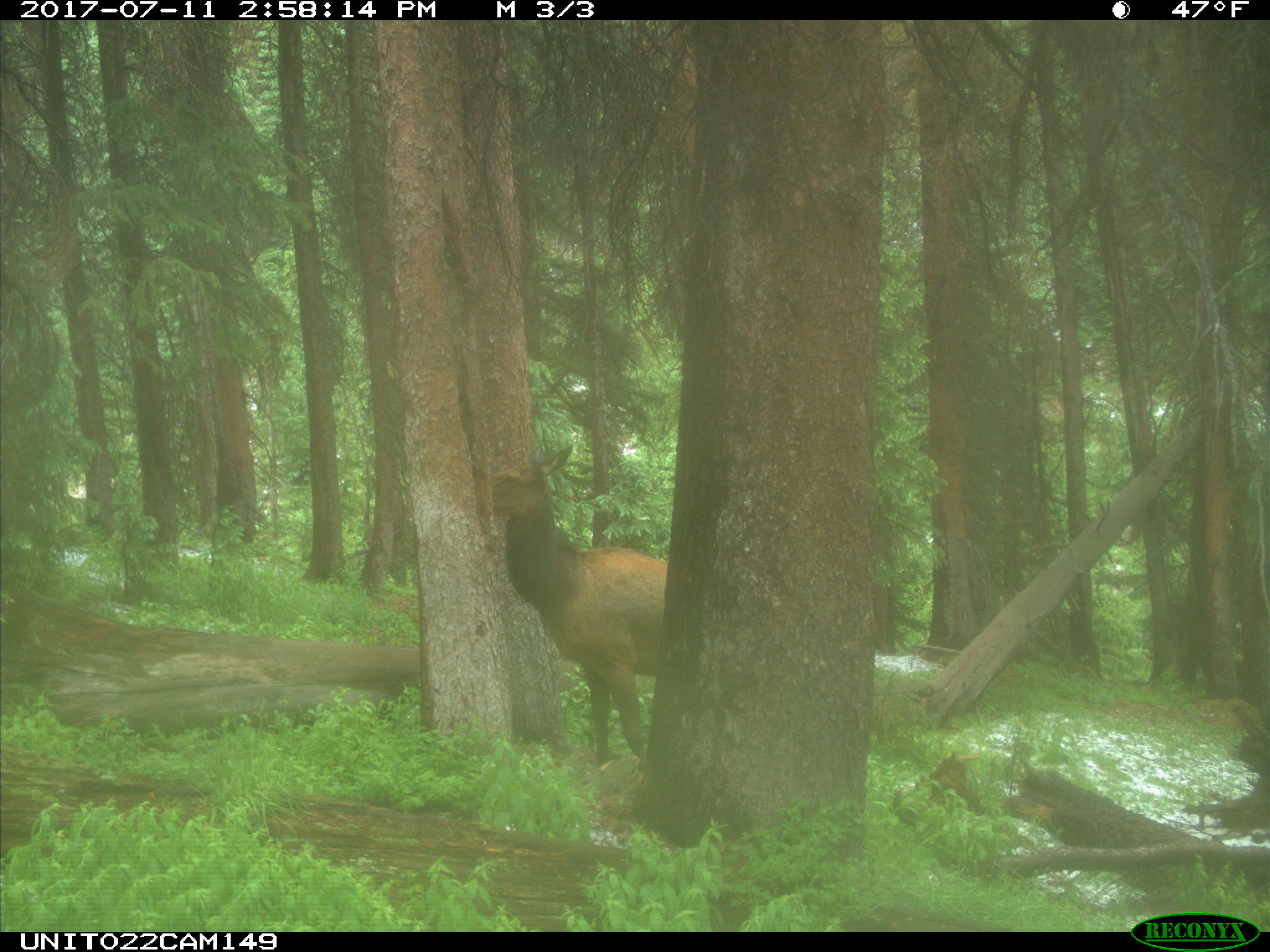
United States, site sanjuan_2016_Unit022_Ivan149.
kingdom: Animalia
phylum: Chordata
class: Mammalia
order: Artiodactyla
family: Cervidae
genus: Cervus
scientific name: Cervus elaphus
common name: red deer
Cervus elaphus (red deer).